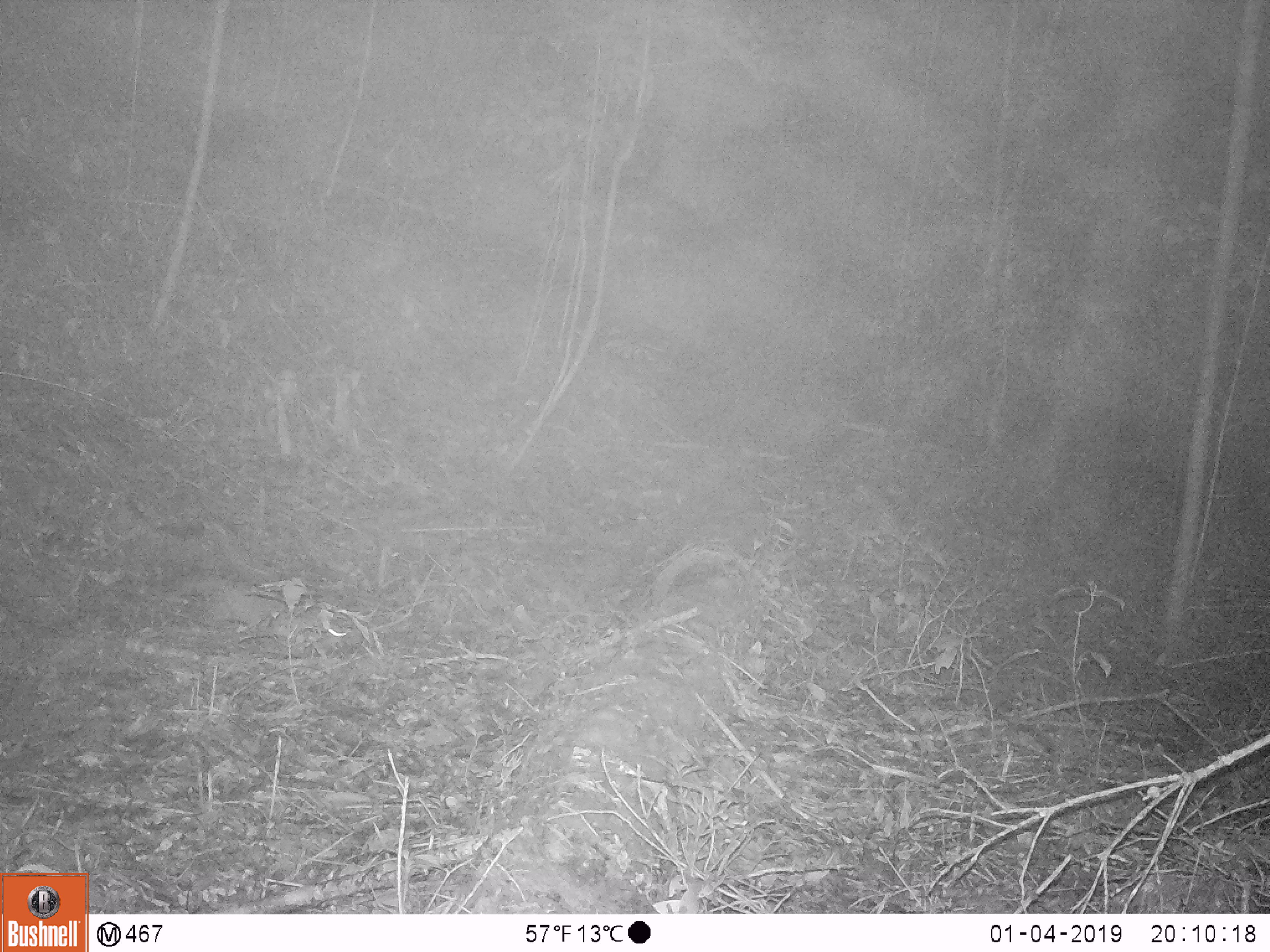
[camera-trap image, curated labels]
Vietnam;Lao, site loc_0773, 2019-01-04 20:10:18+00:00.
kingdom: Animalia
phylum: Chordata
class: Mammalia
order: Carnivora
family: Mustelidae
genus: Melogale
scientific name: Melogale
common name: ferret badger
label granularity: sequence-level